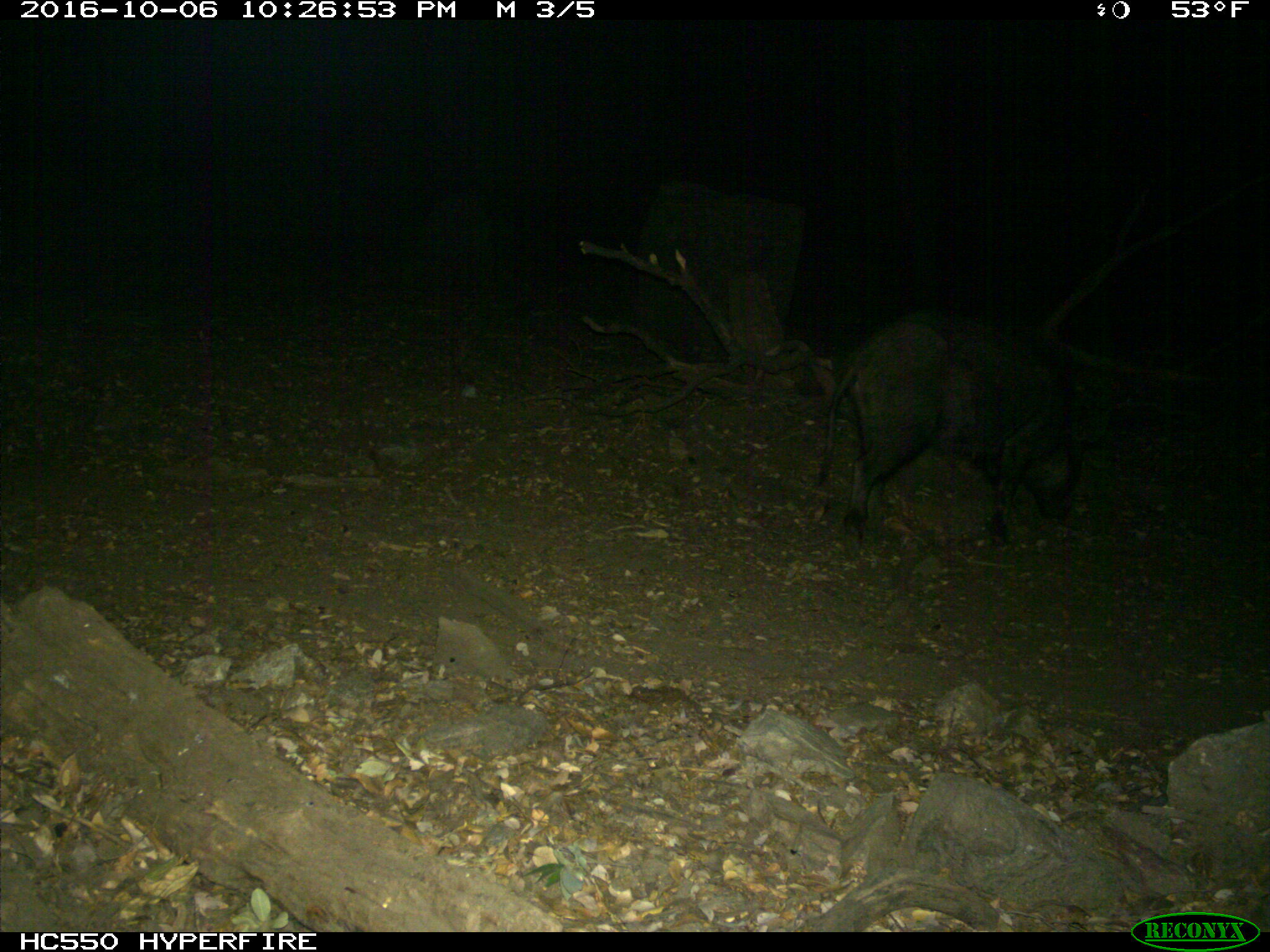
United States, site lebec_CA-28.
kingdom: Animalia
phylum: Chordata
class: Mammalia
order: Artiodactyla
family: Suidae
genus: Sus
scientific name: Sus scrofa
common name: wild boar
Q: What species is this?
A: Sus scrofa (wild boar).